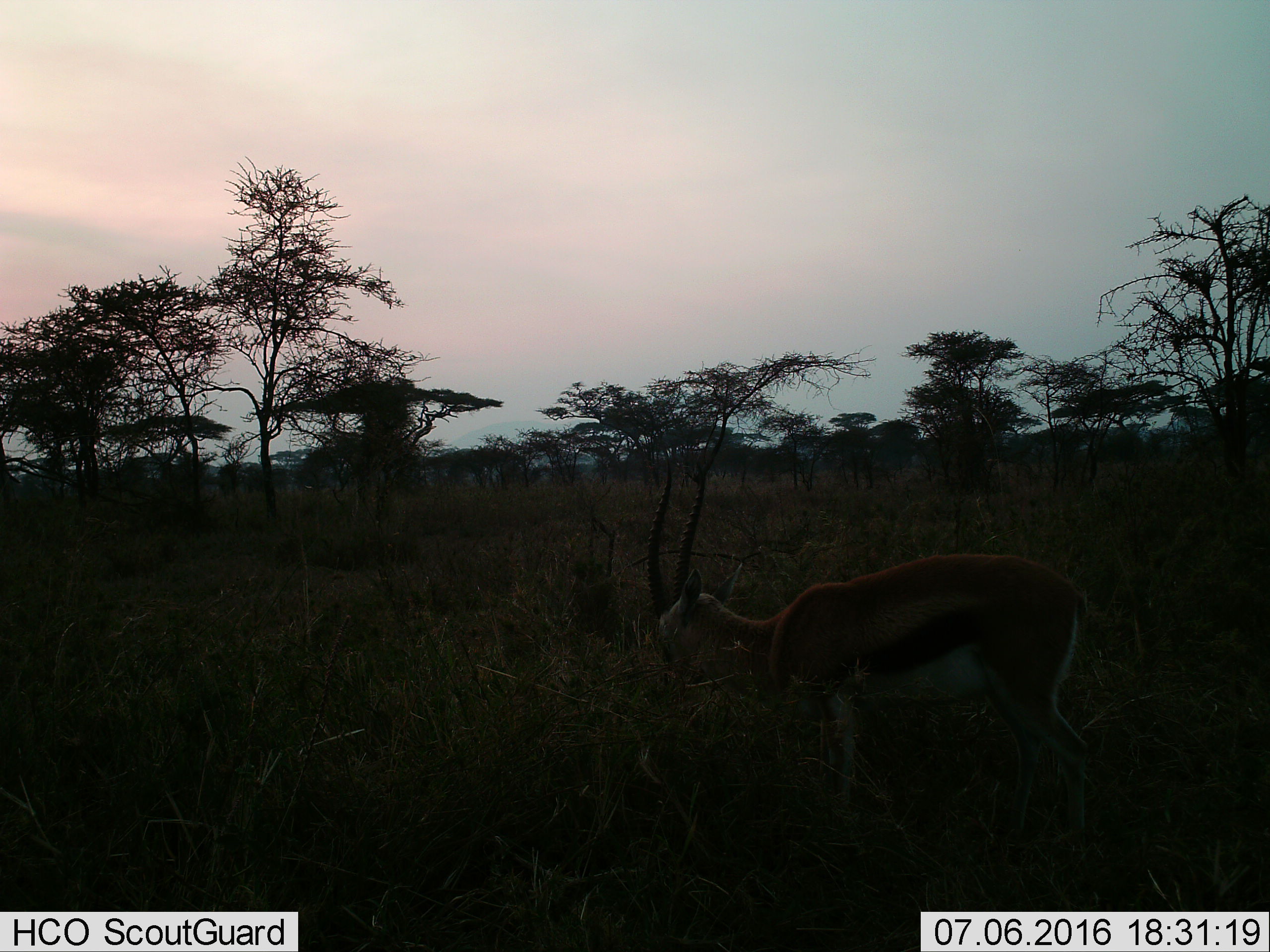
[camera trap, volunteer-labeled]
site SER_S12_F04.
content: unidentified animal